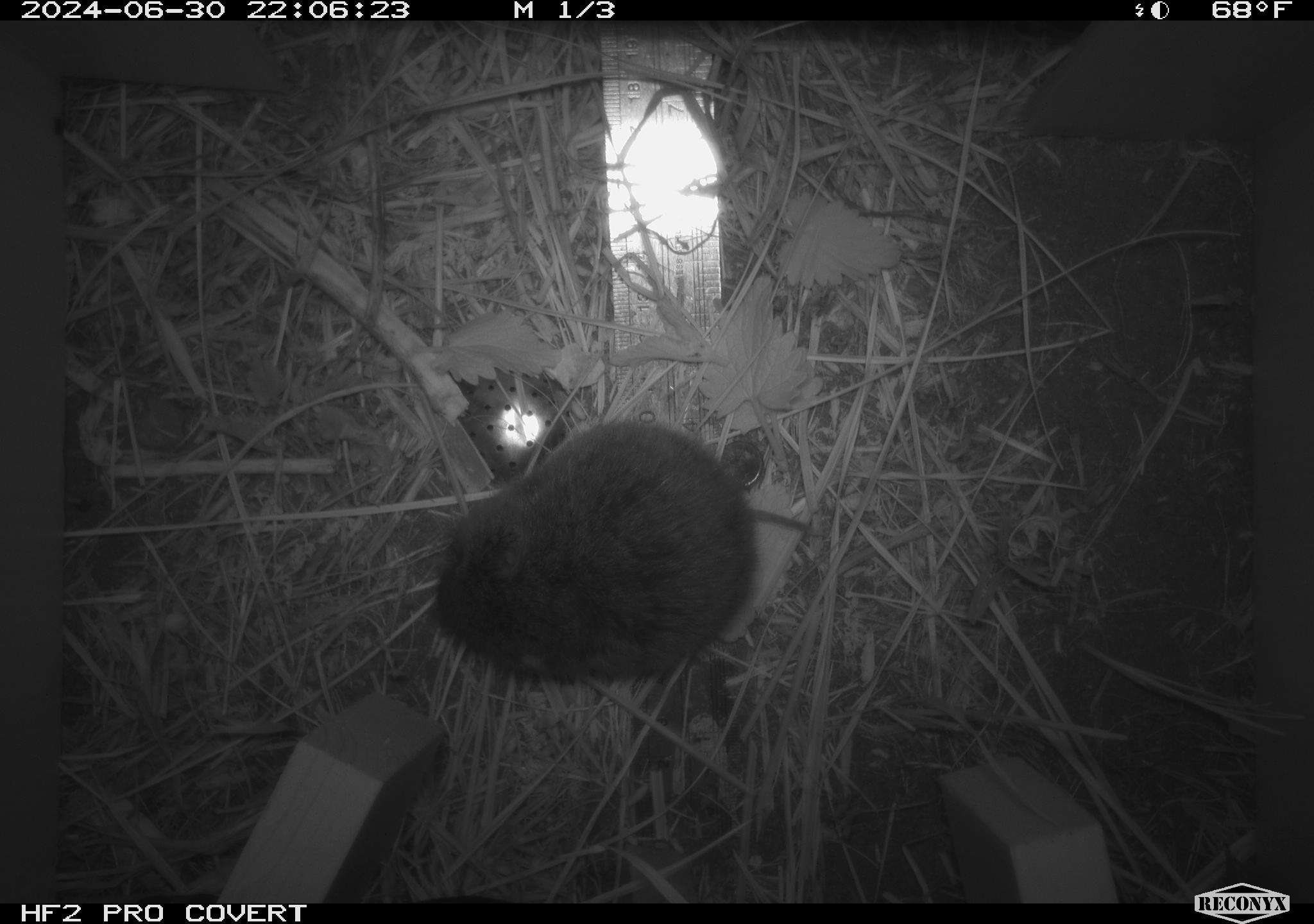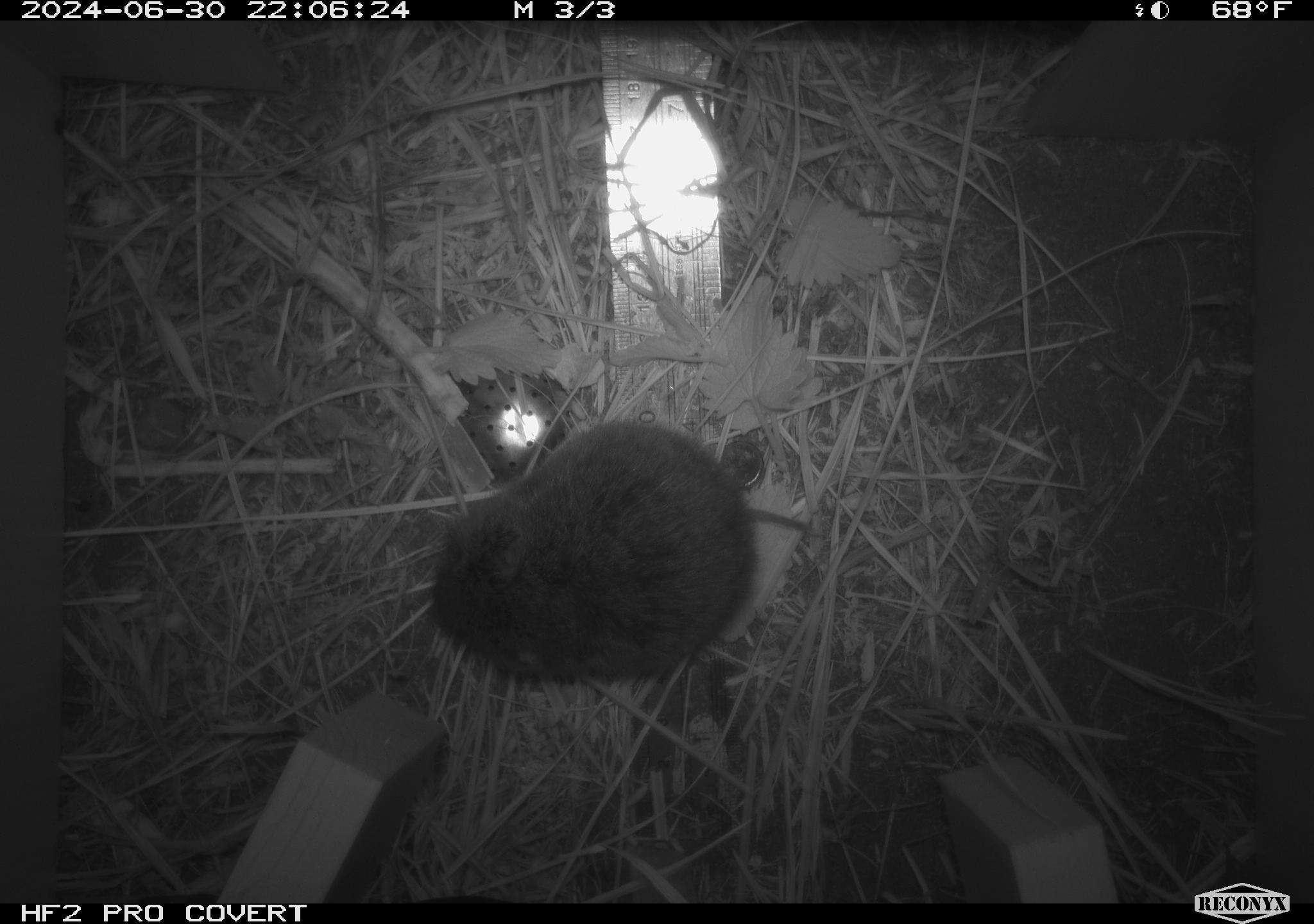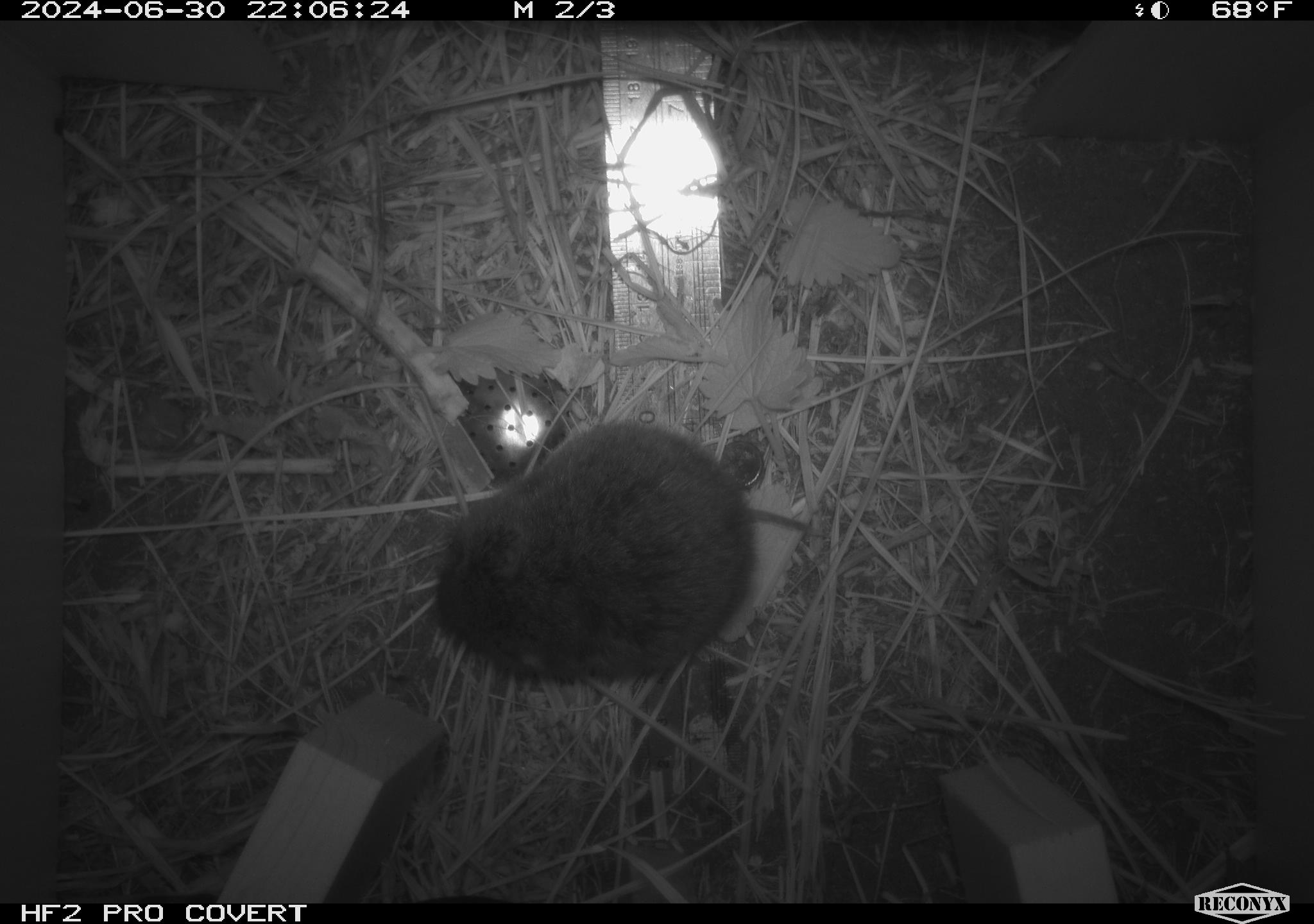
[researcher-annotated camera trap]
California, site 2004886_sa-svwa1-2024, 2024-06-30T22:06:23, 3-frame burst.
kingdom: Animalia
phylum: Chordata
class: Mammalia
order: Rodentia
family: Cricetidae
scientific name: Arvicolinae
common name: voles, lemmings, and muskrats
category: arvicolinae subfamily